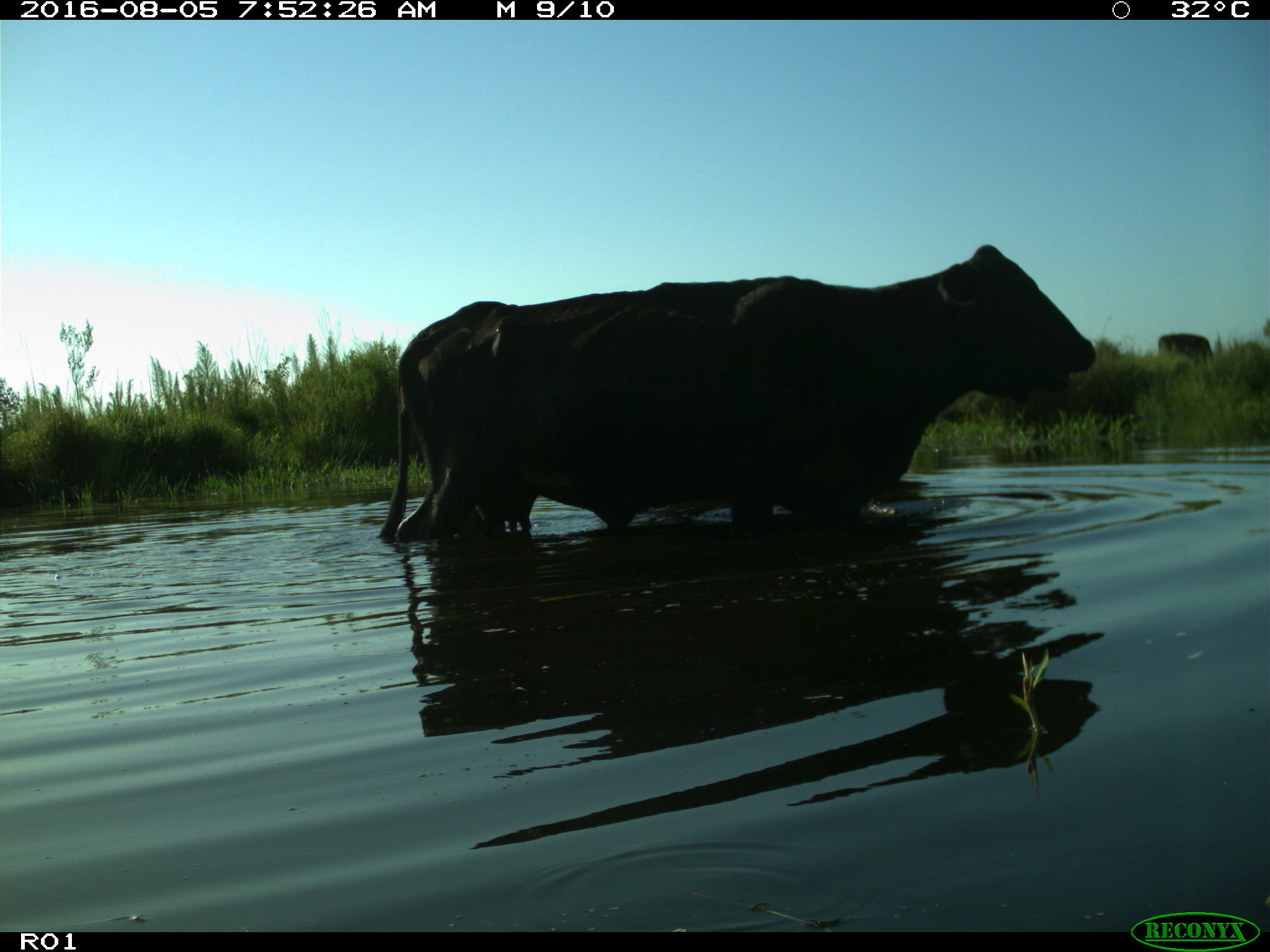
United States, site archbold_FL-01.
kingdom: Animalia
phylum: Chordata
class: Mammalia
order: Artiodactyla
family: Bovidae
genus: Bos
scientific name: Bos taurus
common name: domestic cow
Bos taurus (domestic cow).